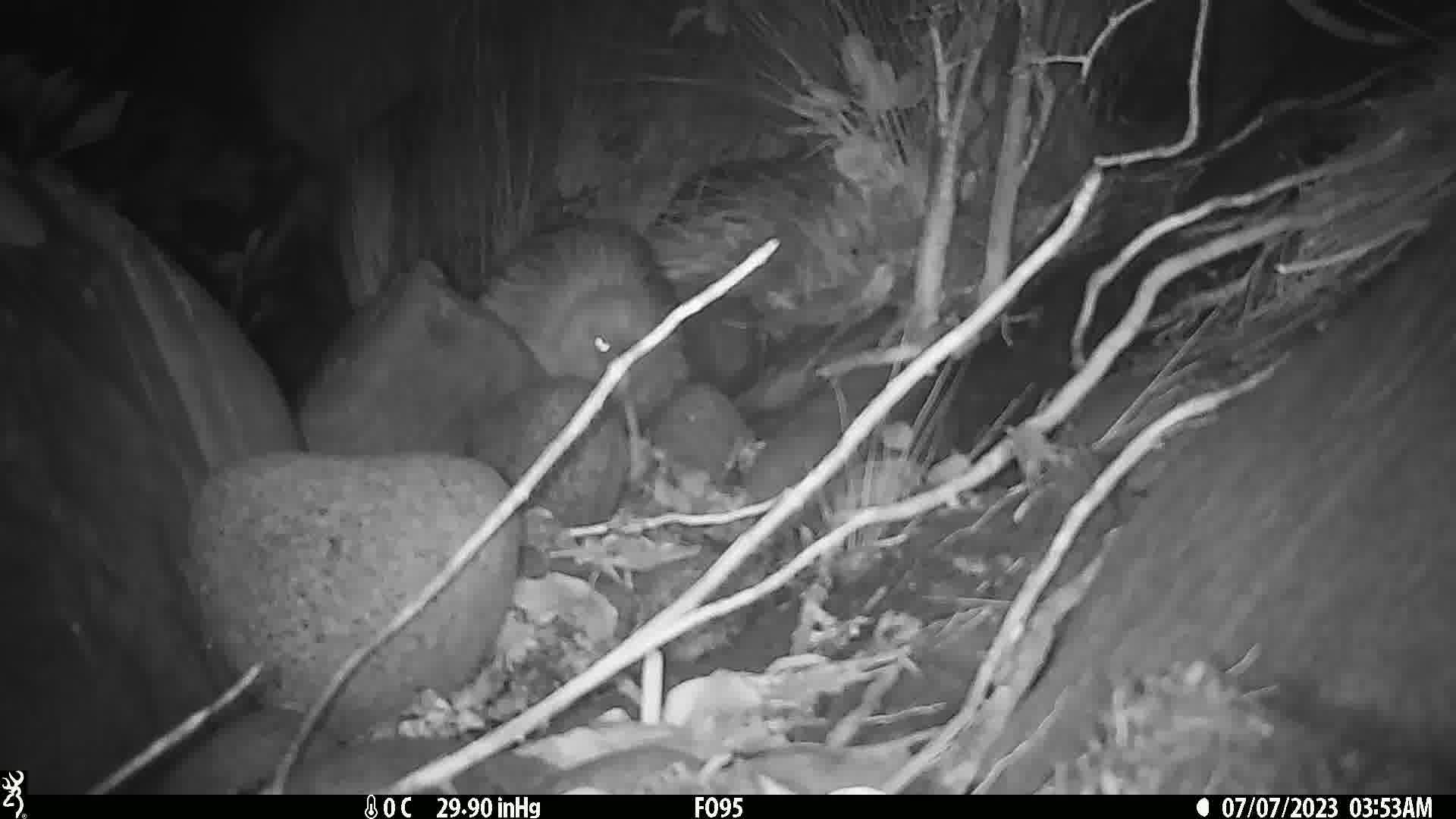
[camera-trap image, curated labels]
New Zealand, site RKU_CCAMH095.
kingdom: Animalia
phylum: Chordata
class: Aves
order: Apterygiformes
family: Apterygidae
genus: Apteryx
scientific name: Apteryx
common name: kiwi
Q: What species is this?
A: Kiwi (Apteryx).